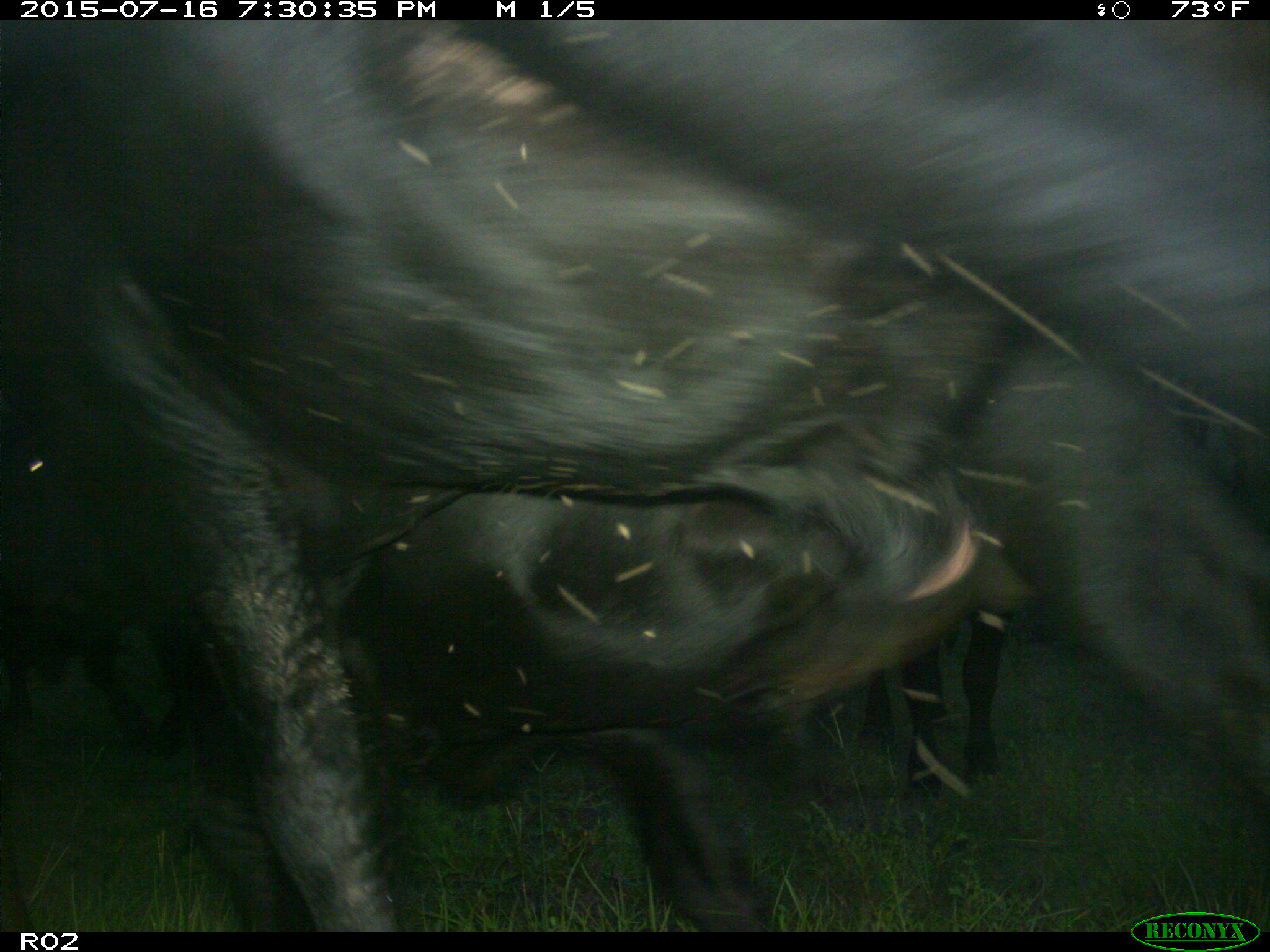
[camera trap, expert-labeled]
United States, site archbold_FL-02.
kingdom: Animalia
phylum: Chordata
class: Mammalia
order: Artiodactyla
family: Bovidae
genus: Bos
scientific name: Bos taurus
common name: domestic cow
Bos taurus (domestic cow).